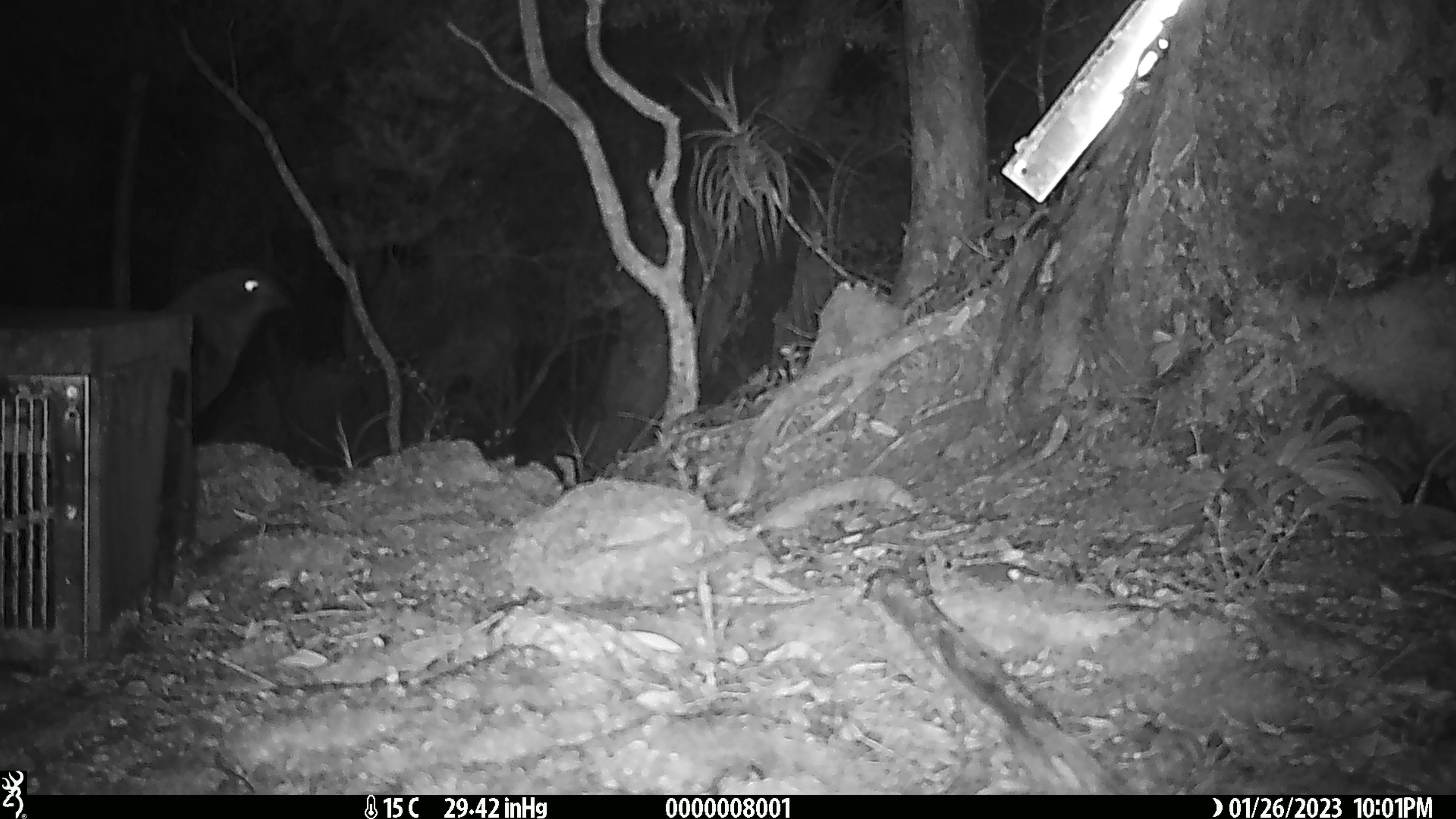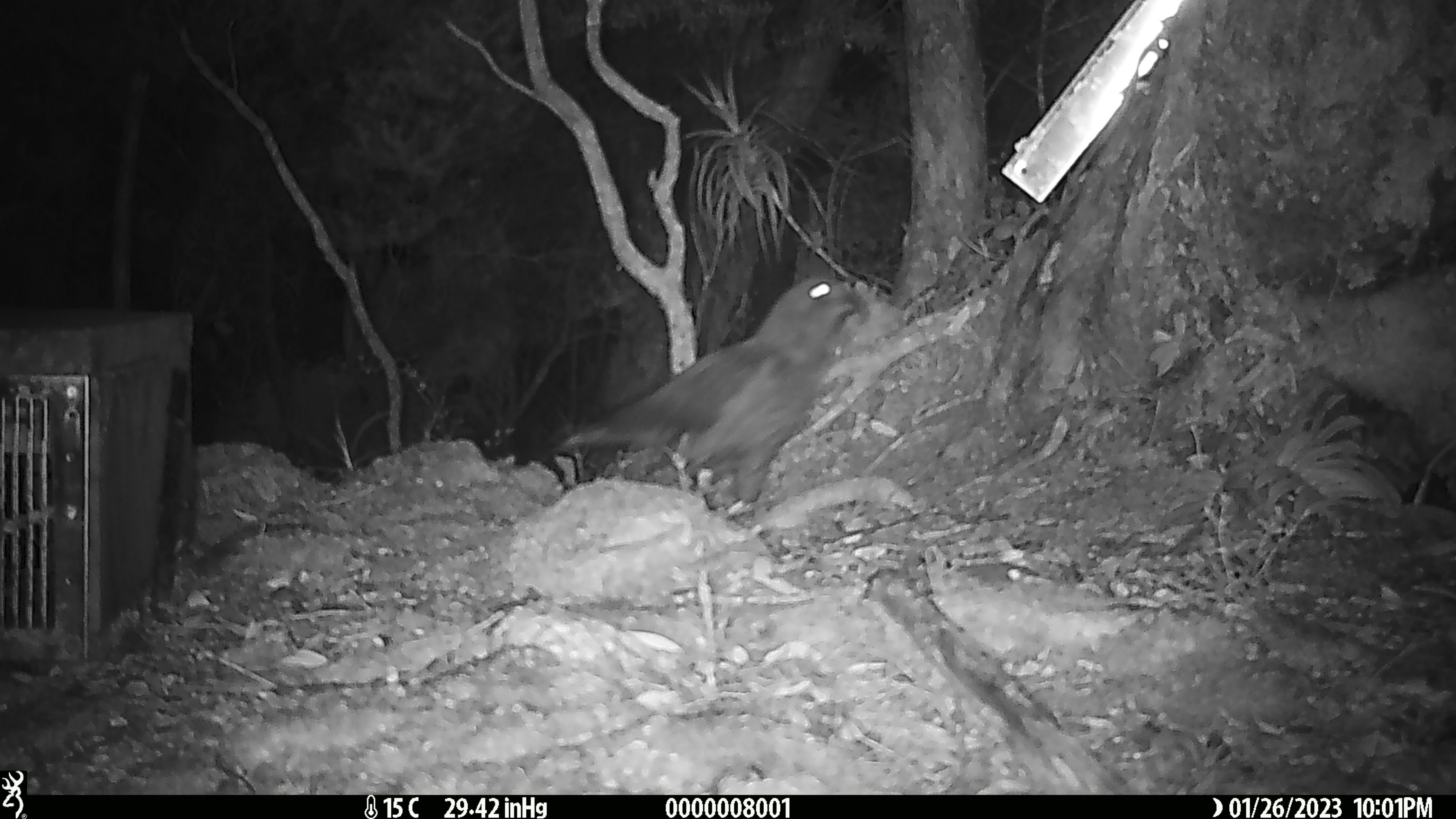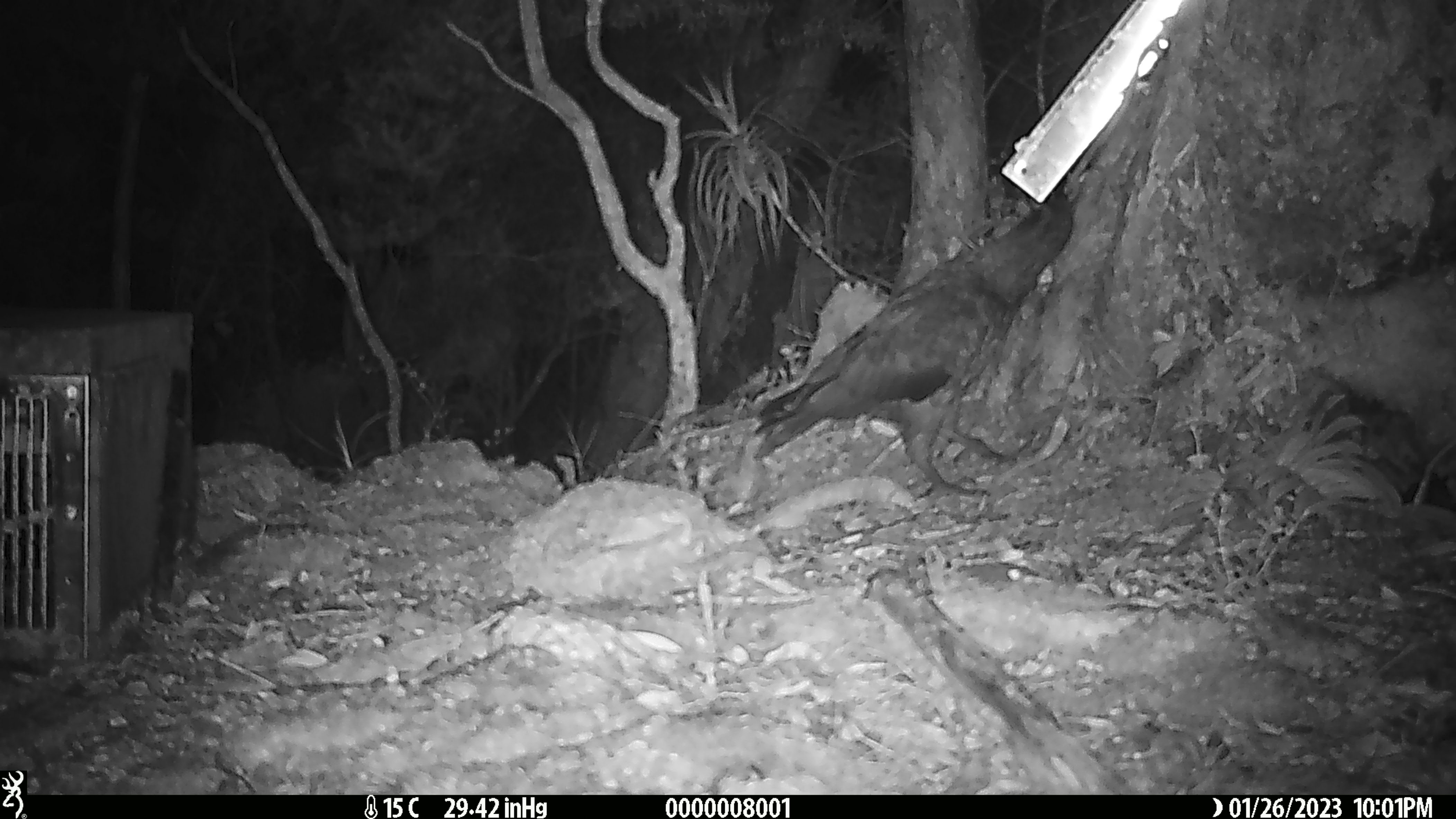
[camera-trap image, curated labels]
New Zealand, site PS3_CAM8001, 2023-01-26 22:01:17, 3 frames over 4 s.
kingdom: Animalia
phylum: Chordata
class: Aves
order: Psittaciformes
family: Strigopidae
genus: Nestor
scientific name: Nestor notabilis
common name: kea